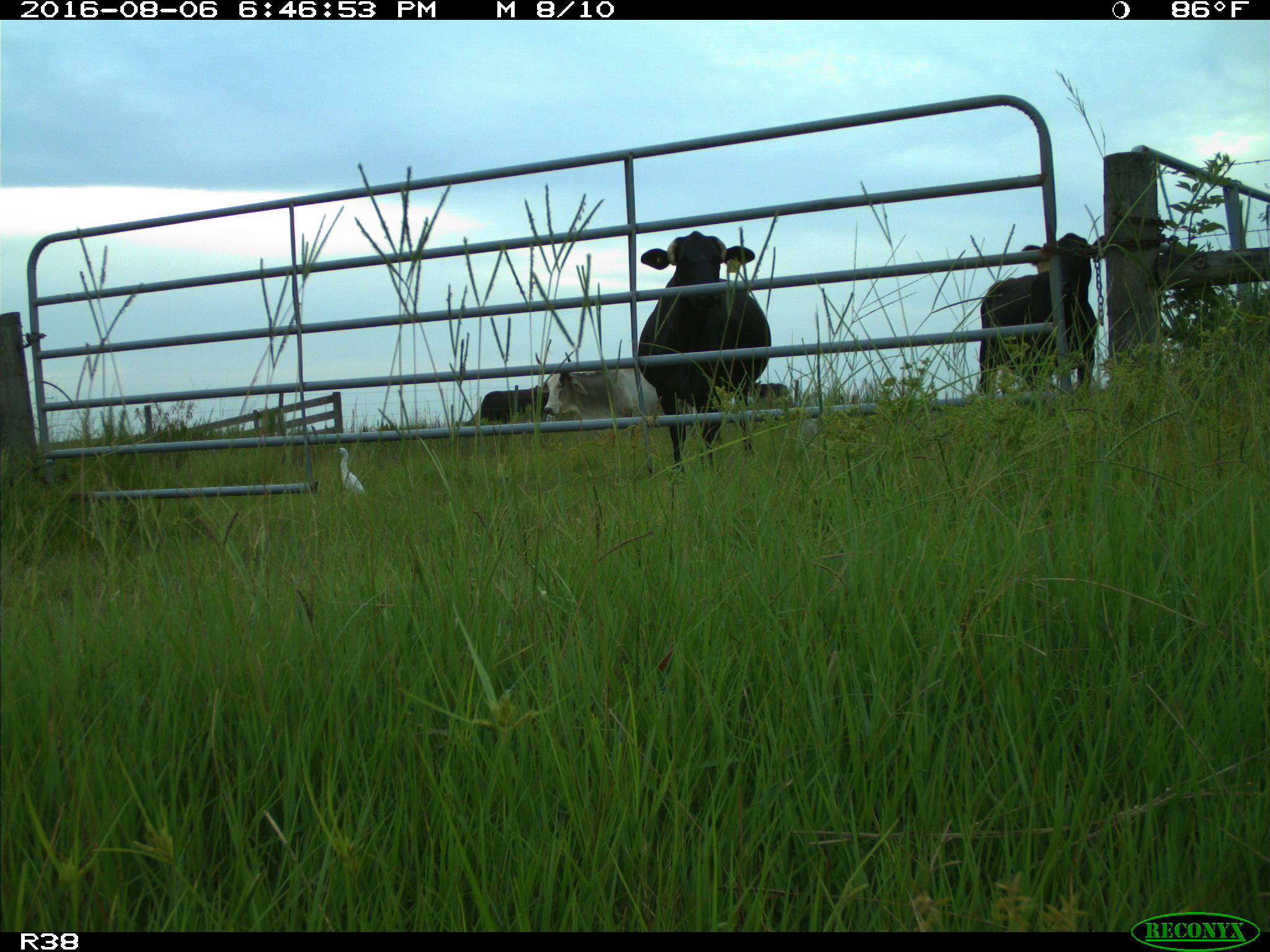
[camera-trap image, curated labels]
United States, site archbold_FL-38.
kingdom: Animalia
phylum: Chordata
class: Mammalia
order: Artiodactyla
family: Bovidae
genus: Bos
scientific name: Bos taurus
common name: domestic cow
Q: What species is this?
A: Bos taurus (domestic cow).